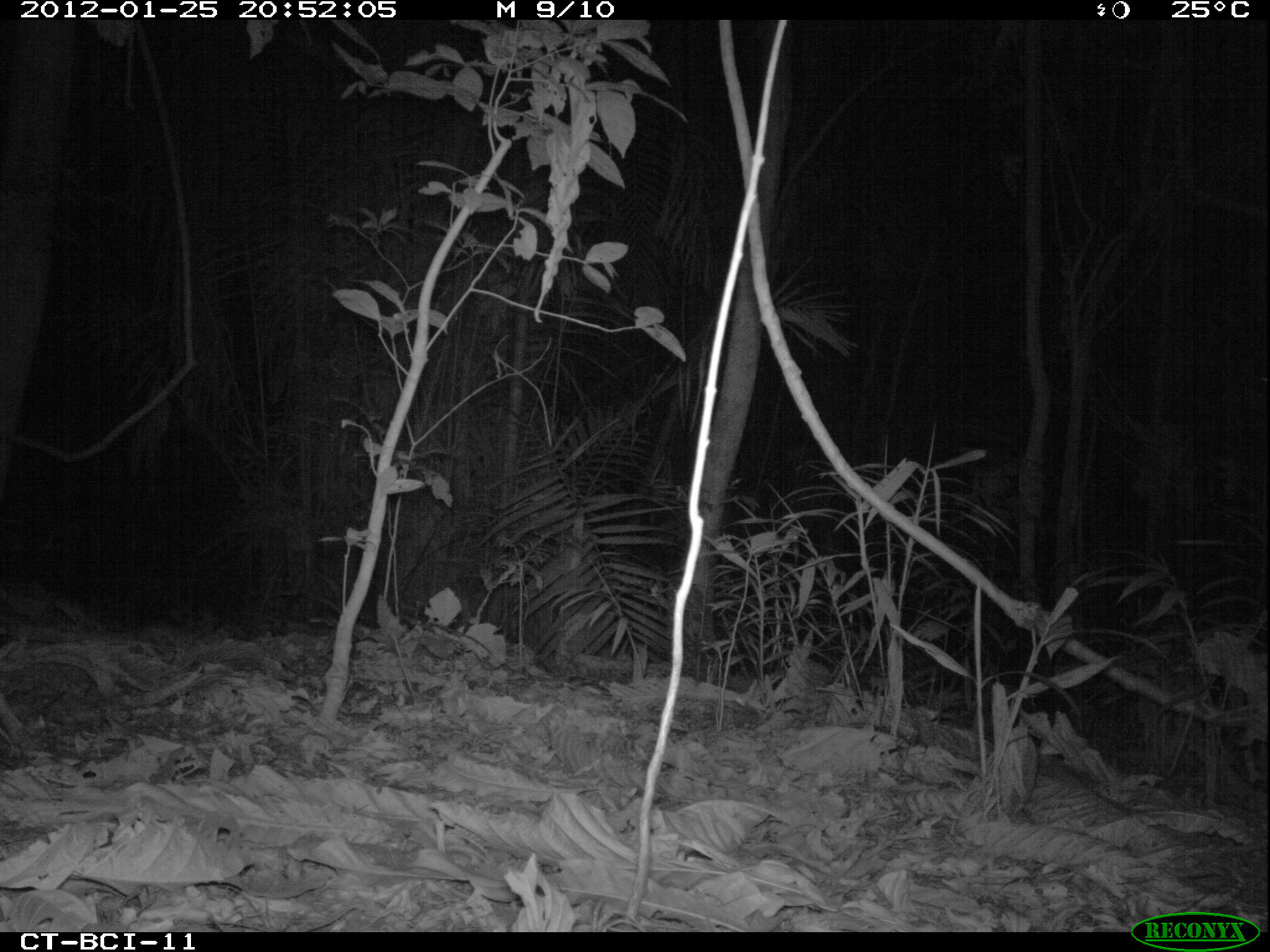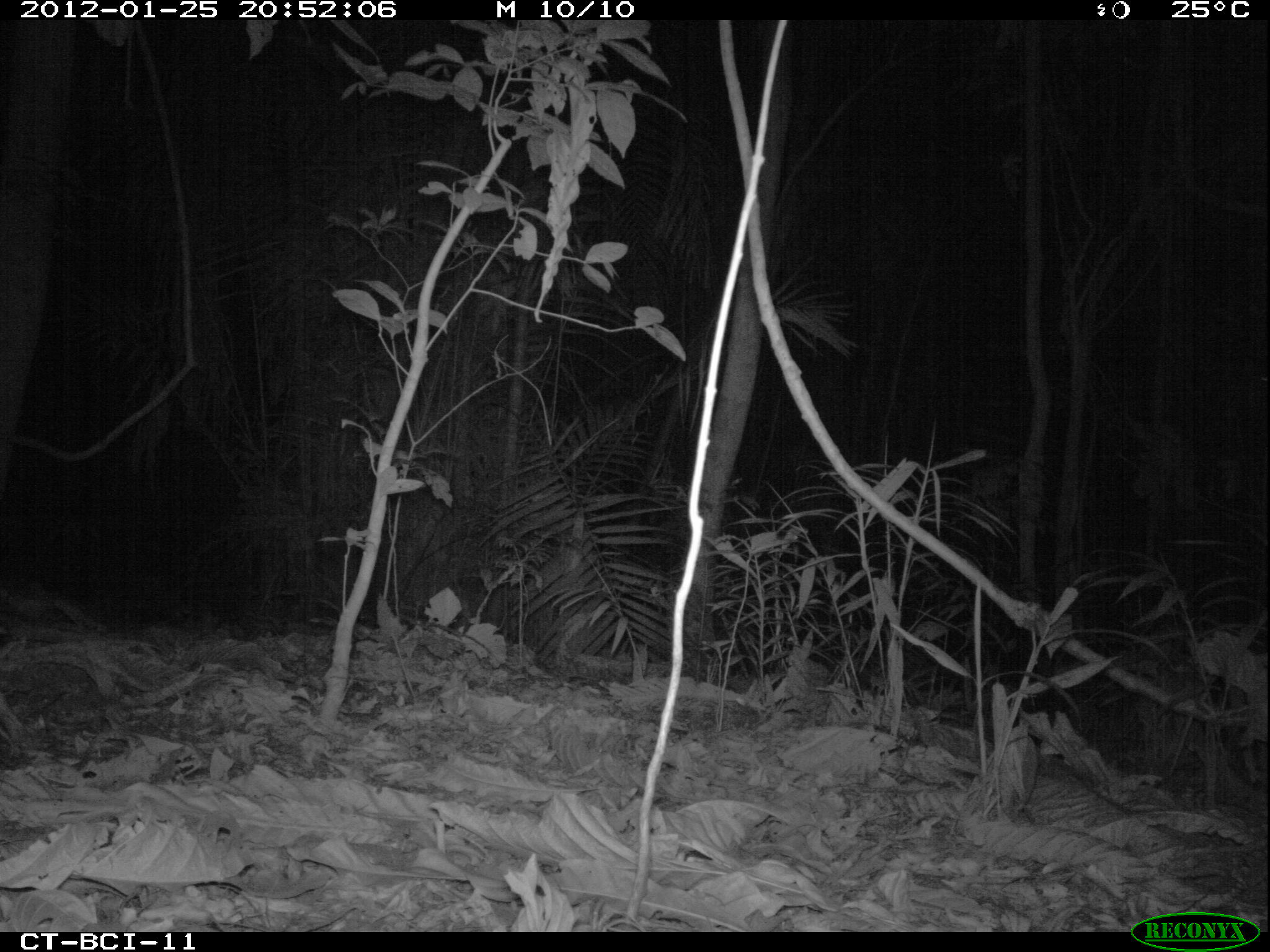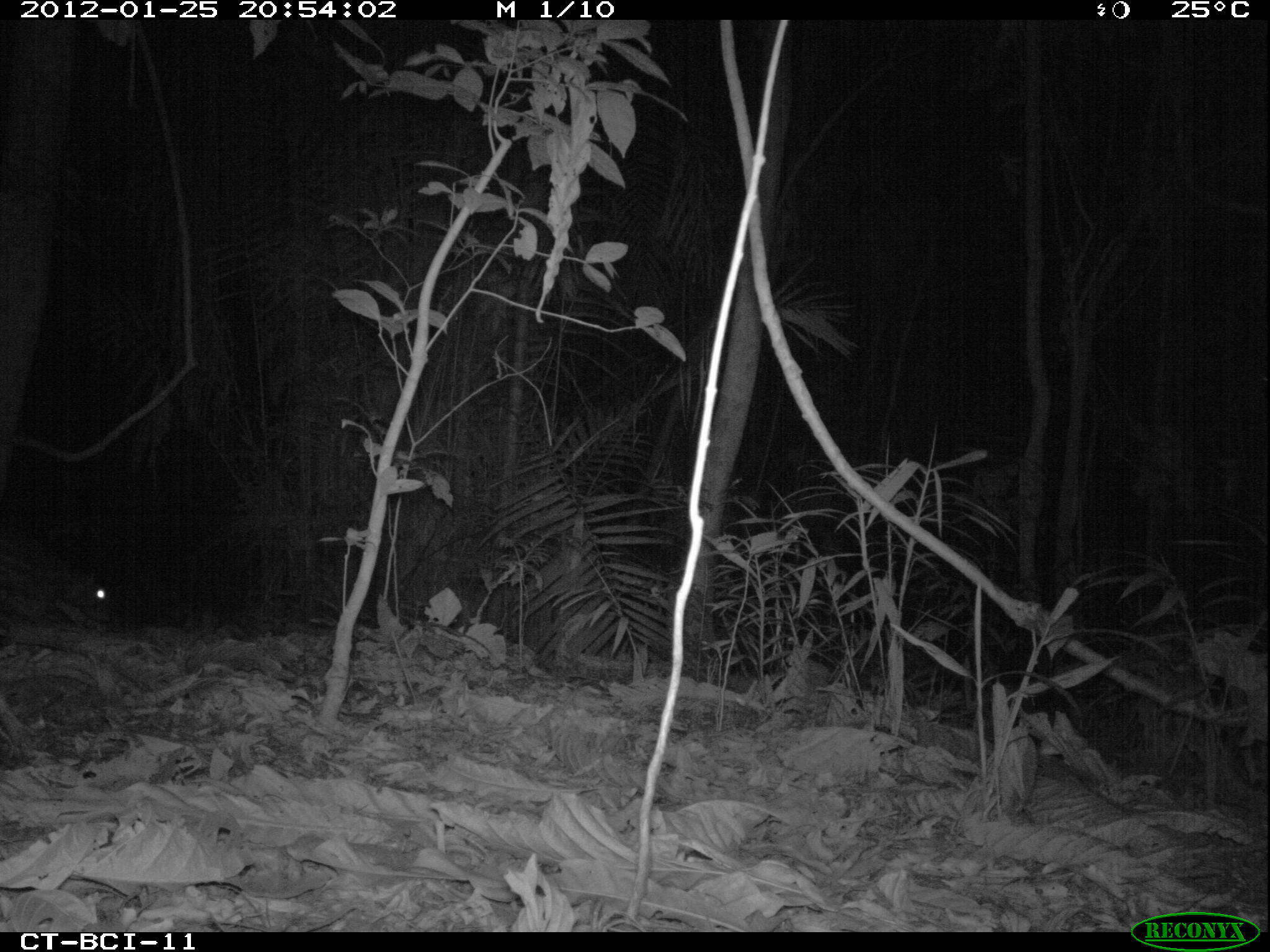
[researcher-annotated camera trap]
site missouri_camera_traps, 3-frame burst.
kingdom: Animalia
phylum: Chordata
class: Mammalia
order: Rodentia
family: Cuniculidae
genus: Cuniculus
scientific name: Cuniculus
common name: paca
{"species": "paca (Cuniculus)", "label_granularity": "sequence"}